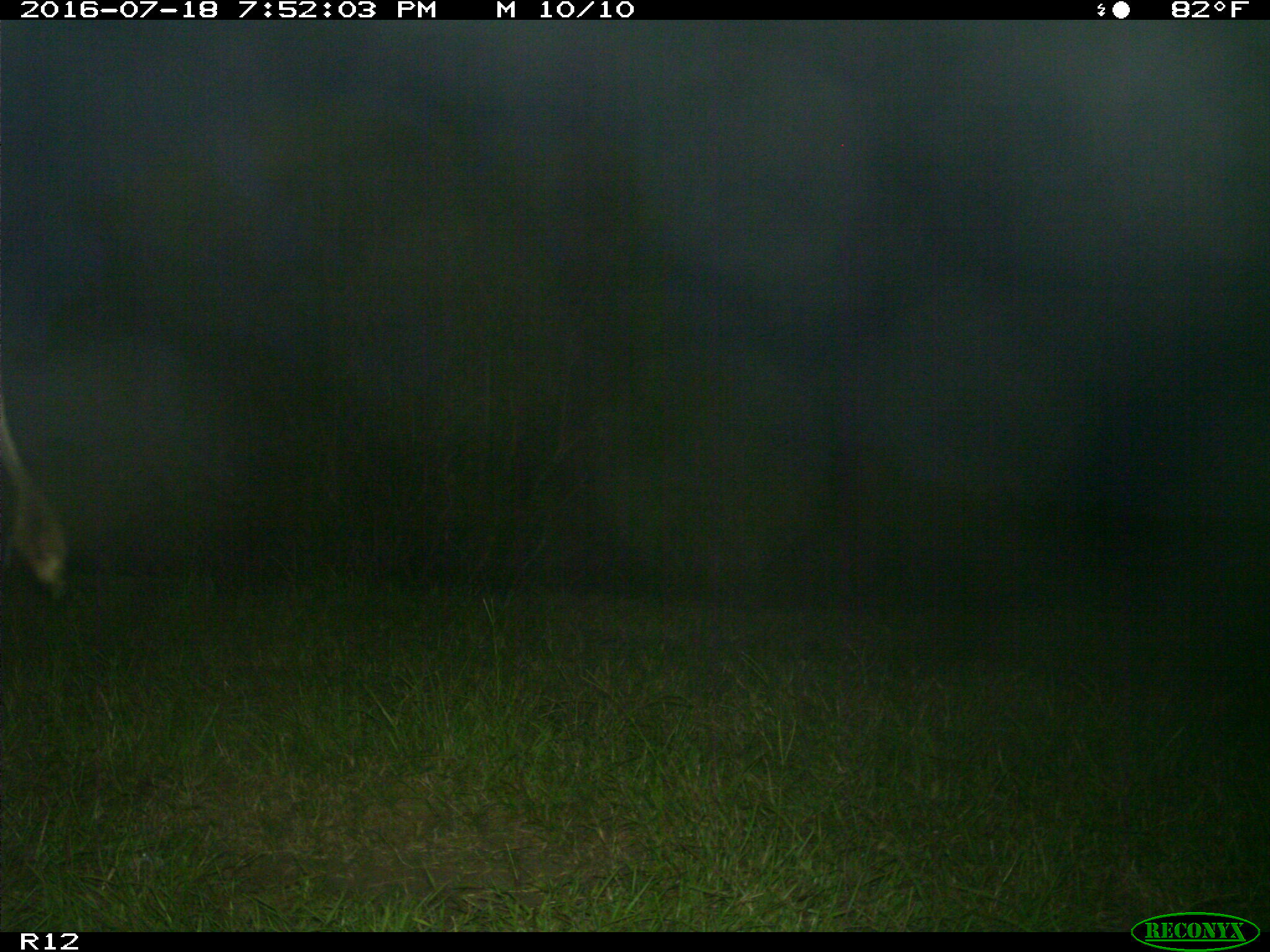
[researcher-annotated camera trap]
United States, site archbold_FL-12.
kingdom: Animalia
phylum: Chordata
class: Mammalia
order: Artiodactyla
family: Bovidae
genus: Bos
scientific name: Bos taurus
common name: domestic cow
Bos taurus (domestic cow).